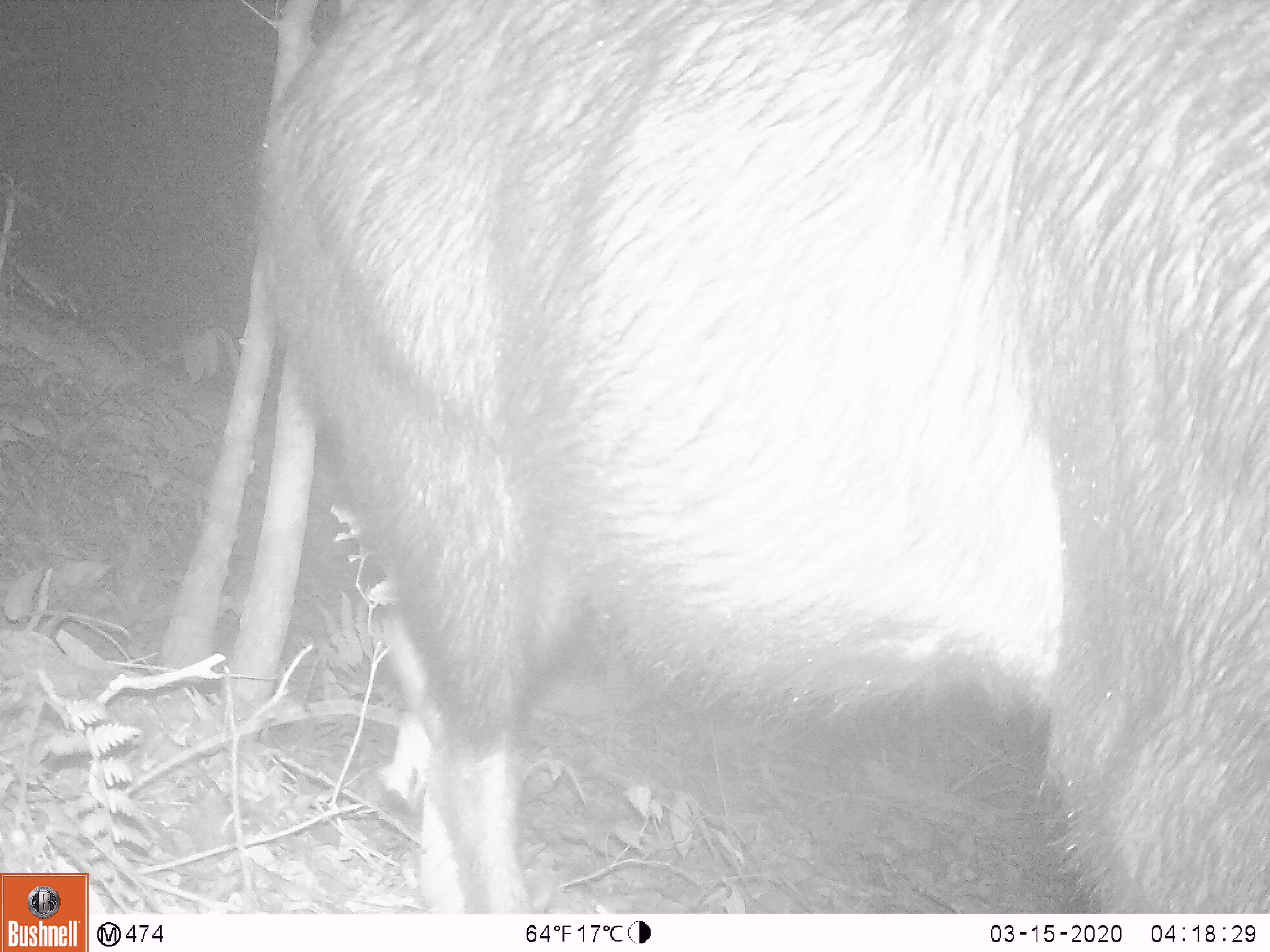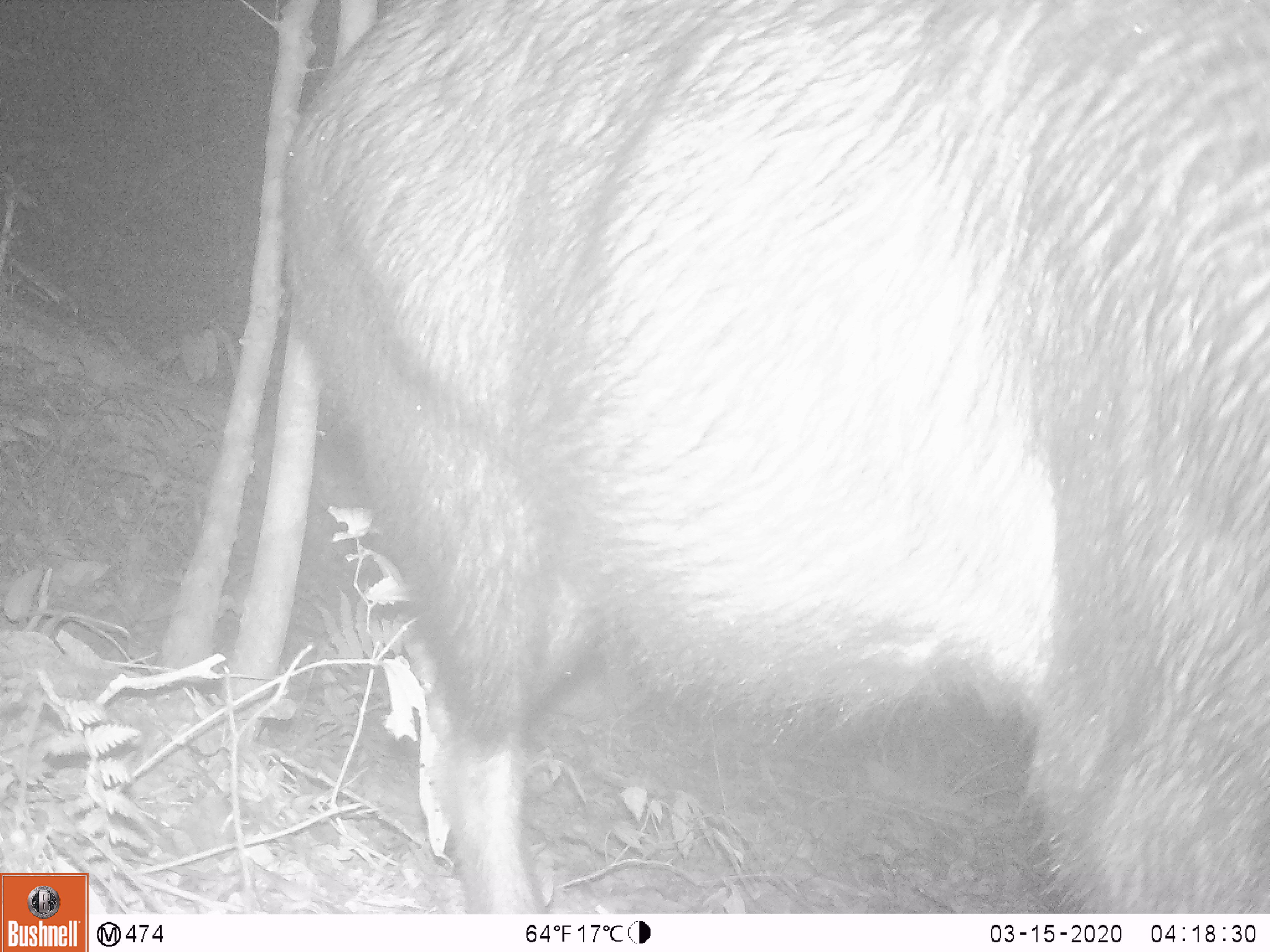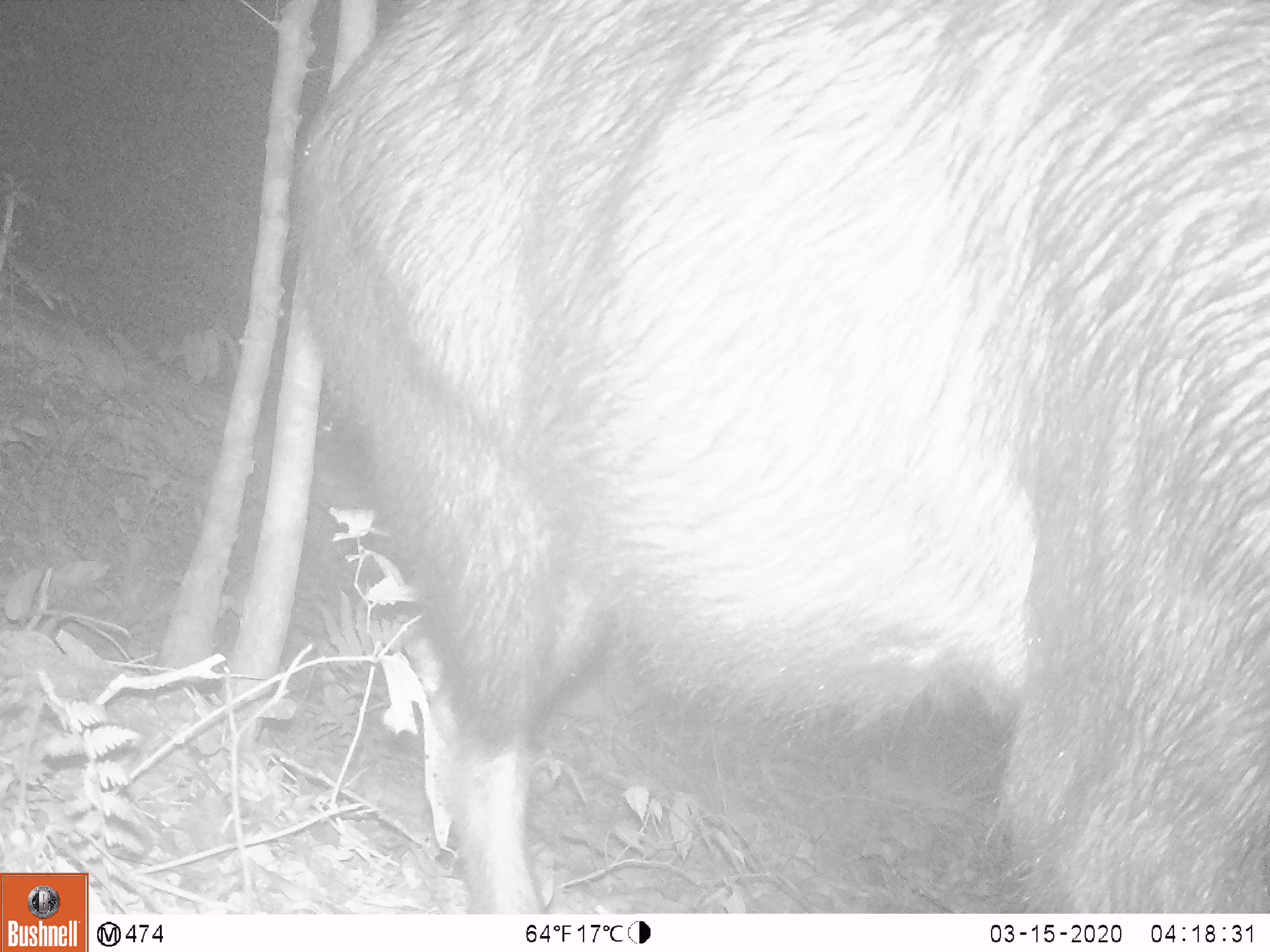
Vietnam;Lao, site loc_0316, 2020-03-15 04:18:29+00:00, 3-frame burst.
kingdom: Animalia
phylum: Chordata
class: Mammalia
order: Artiodactyla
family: Bovidae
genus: Capricornis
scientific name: Capricornis sumatraensis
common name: chinese serow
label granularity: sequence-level